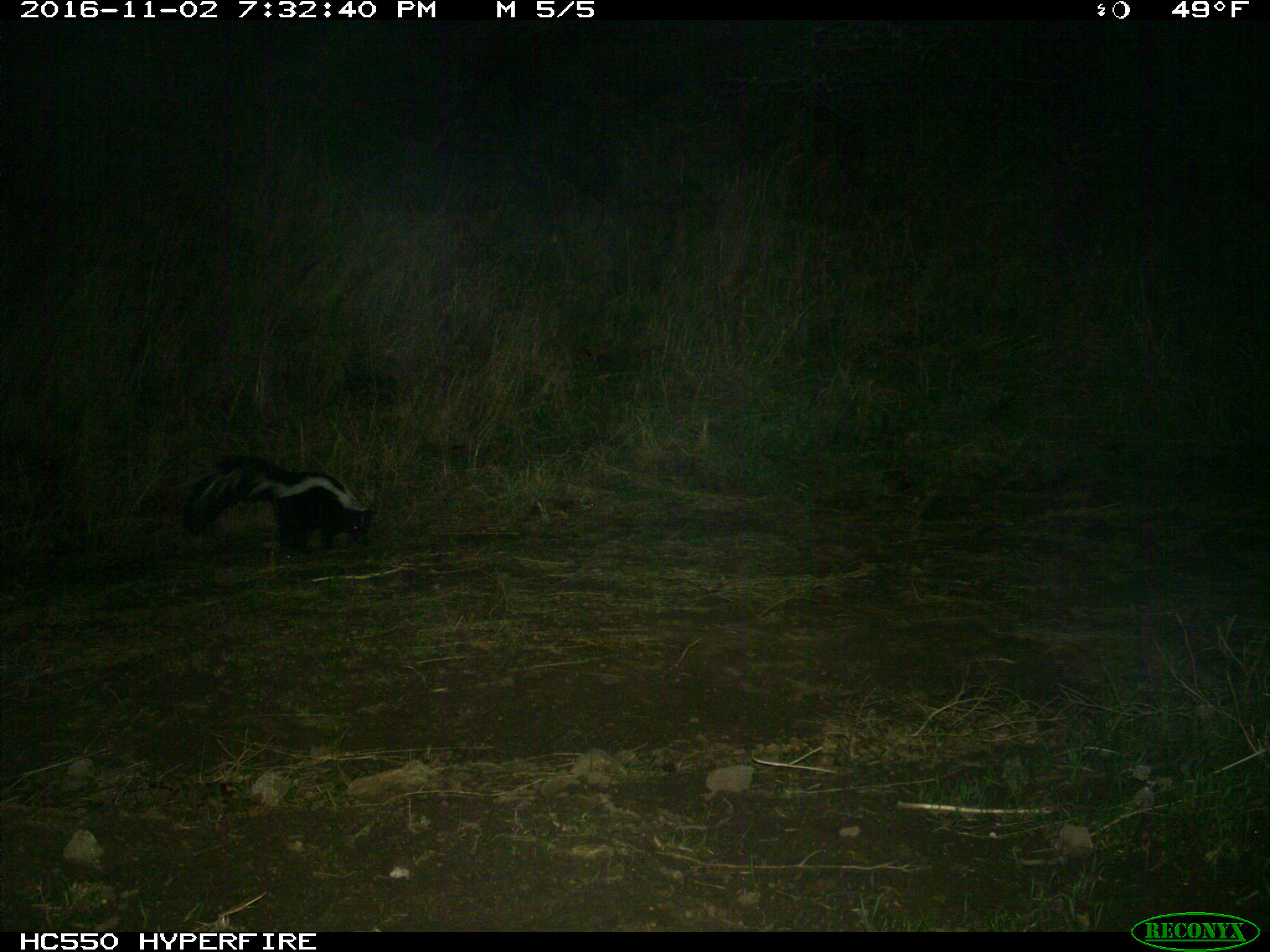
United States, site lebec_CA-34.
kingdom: Animalia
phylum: Chordata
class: Mammalia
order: Carnivora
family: Mephitidae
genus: Mephitis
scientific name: Mephitis mephitis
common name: striped skunk